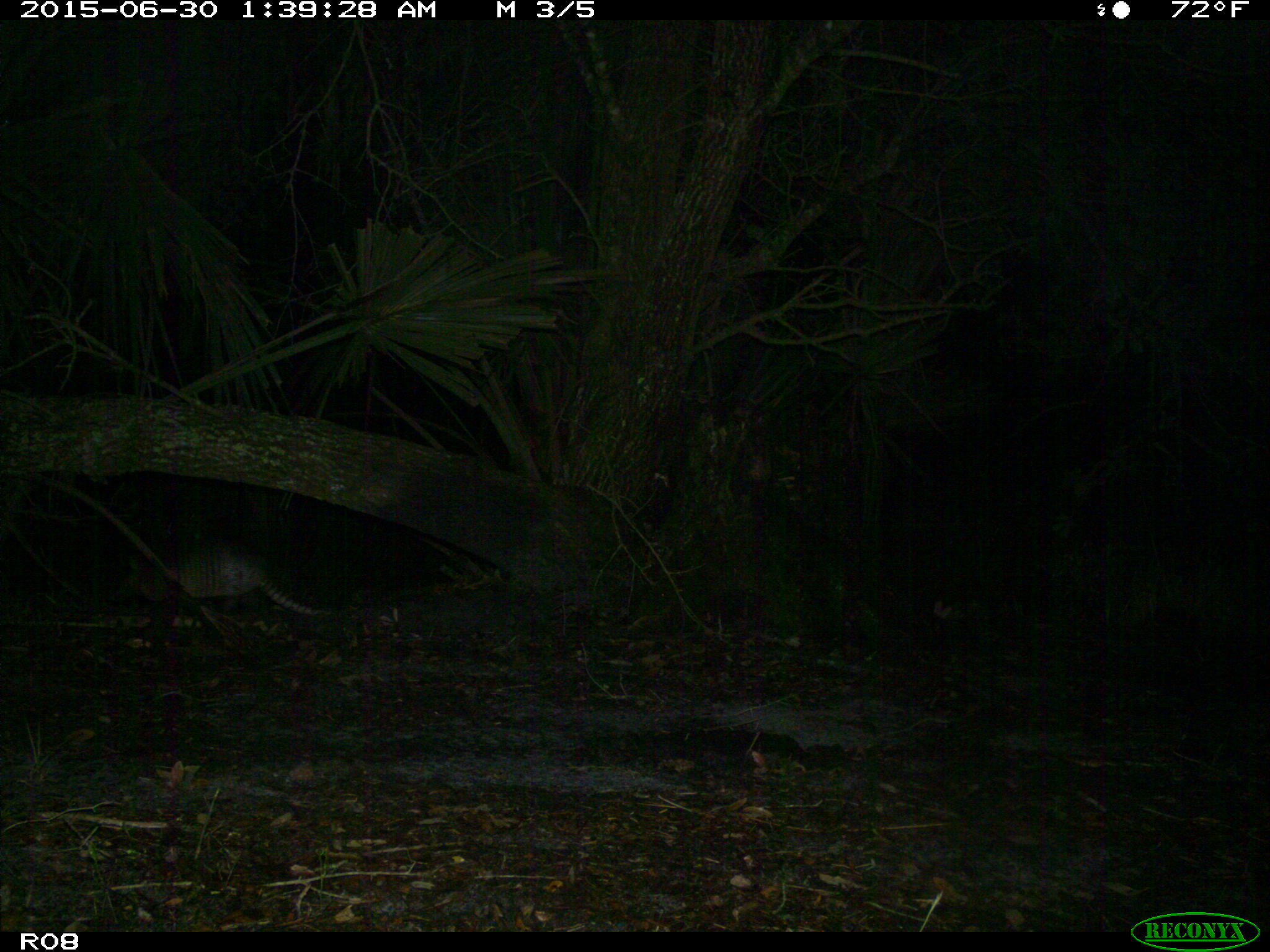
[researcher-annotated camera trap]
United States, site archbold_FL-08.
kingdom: Animalia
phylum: Chordata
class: Mammalia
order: Cingulata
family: Dasypodidae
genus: Dasypus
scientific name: Dasypus novemcinctus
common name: nine-banded armadillo